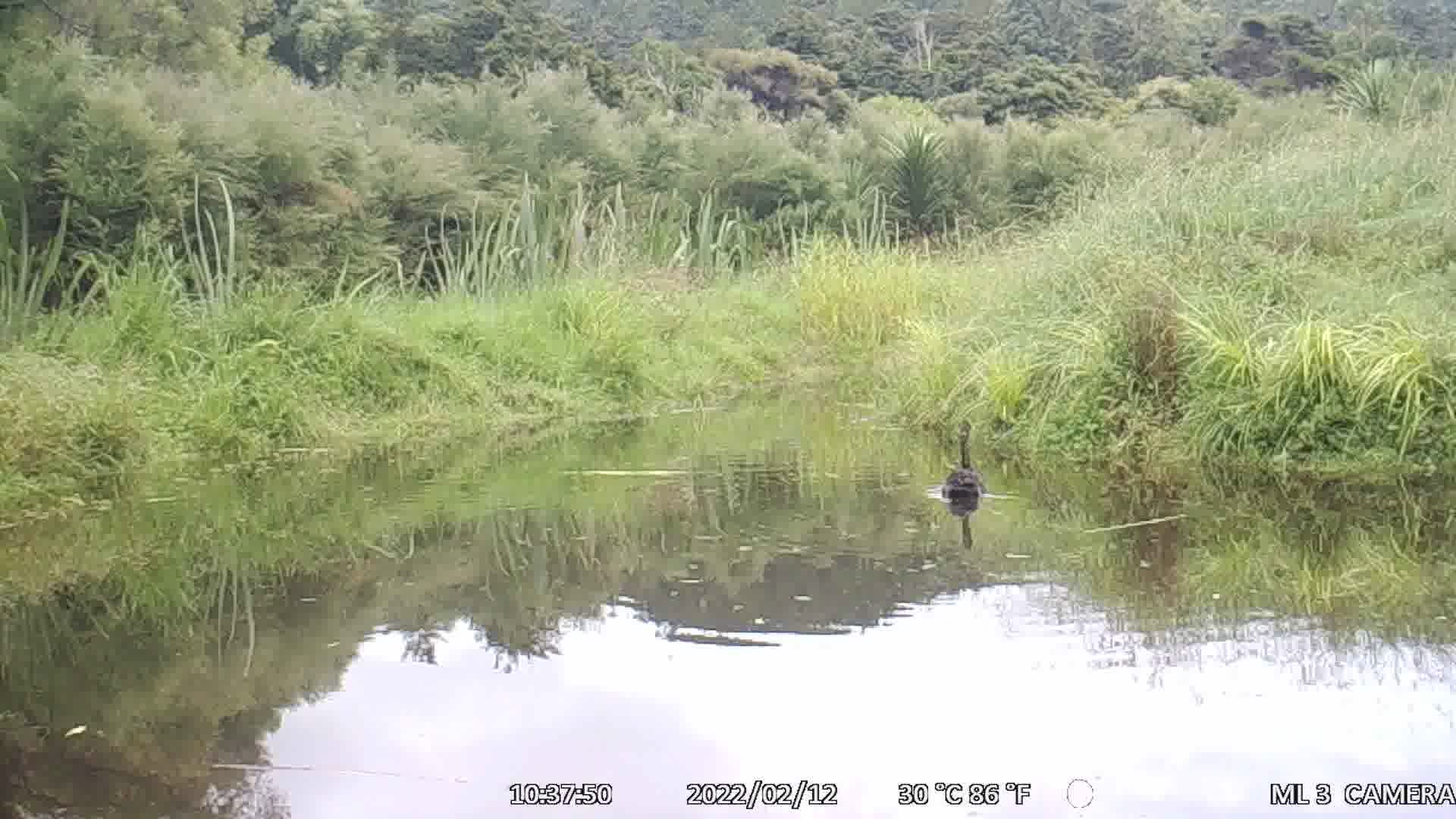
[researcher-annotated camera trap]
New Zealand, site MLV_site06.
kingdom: Animalia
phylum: Chordata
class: Aves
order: Anseriformes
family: Anatidae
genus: Cygnus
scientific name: Cygnus sumnerensis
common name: new zealand swan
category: swan